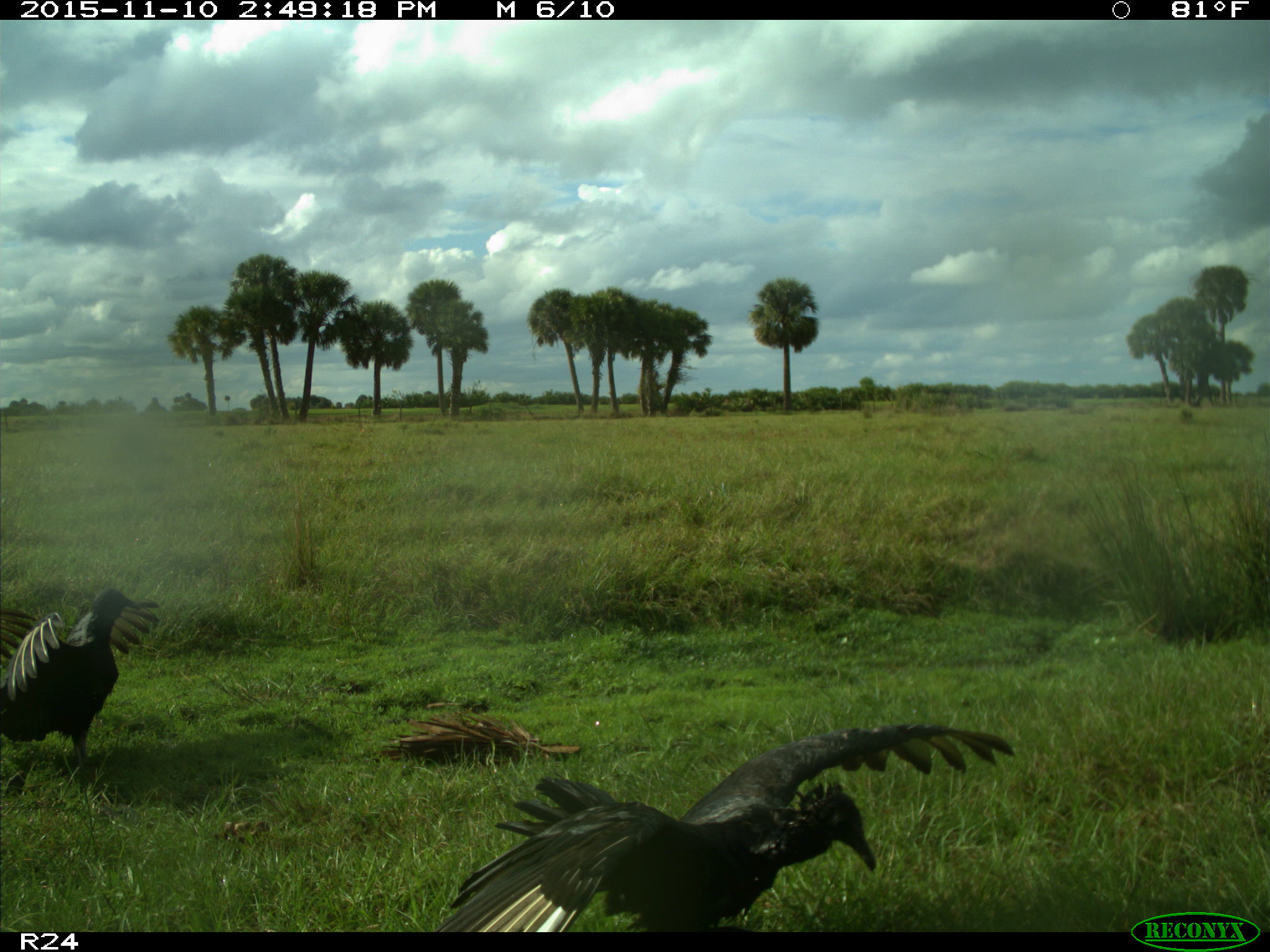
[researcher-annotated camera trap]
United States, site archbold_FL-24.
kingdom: Animalia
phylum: Chordata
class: Aves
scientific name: Aves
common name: birds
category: unidentified bird